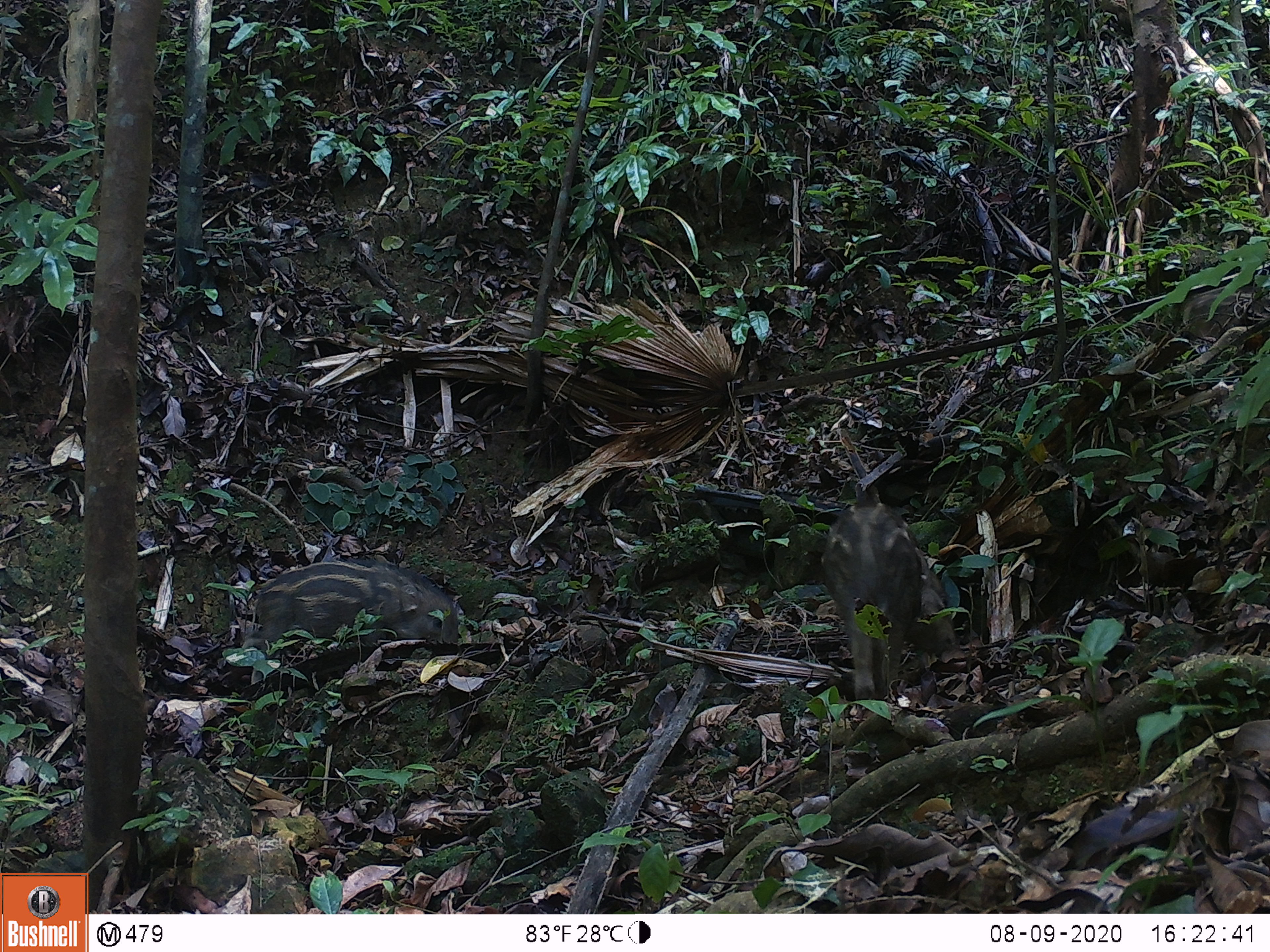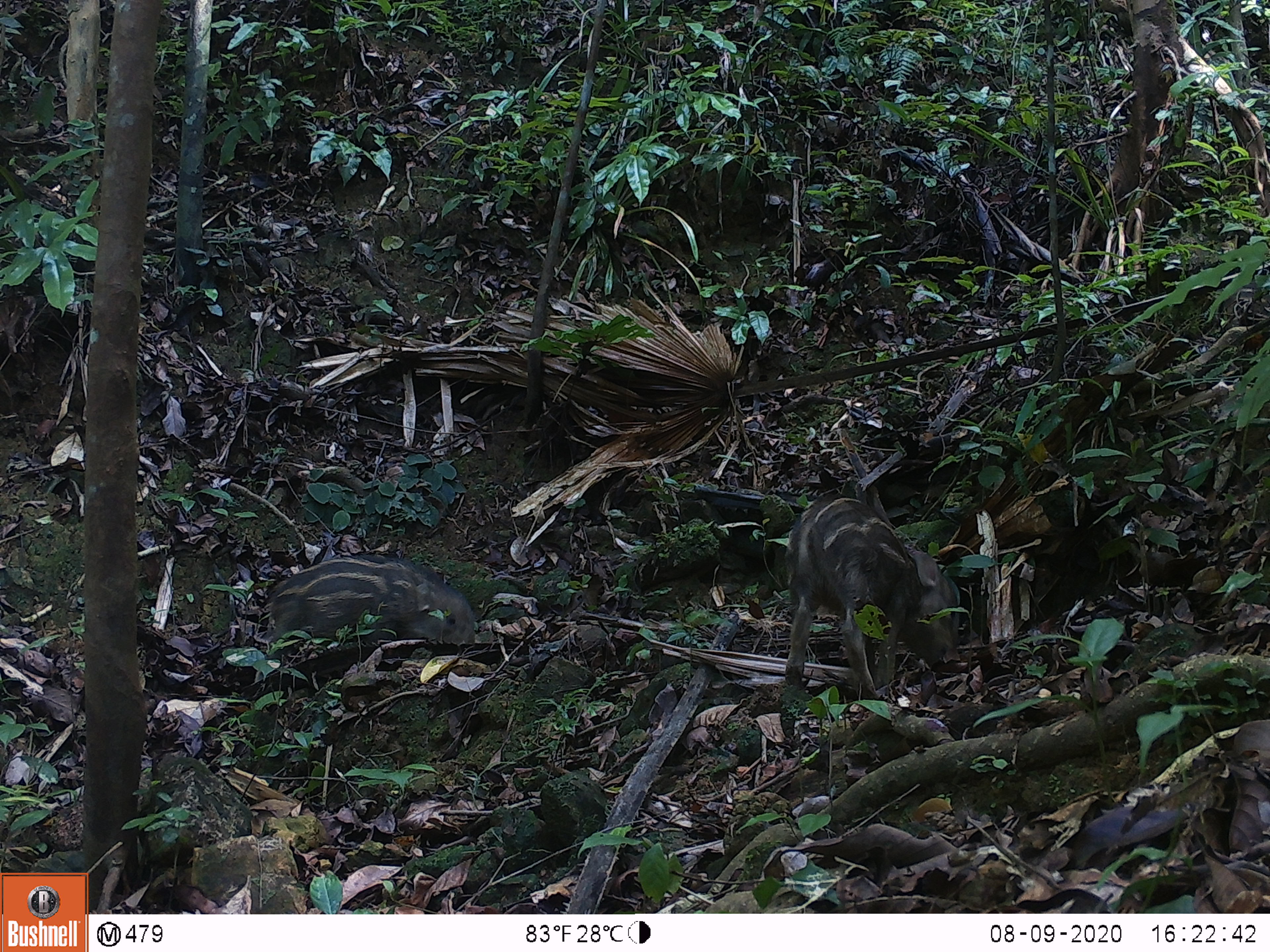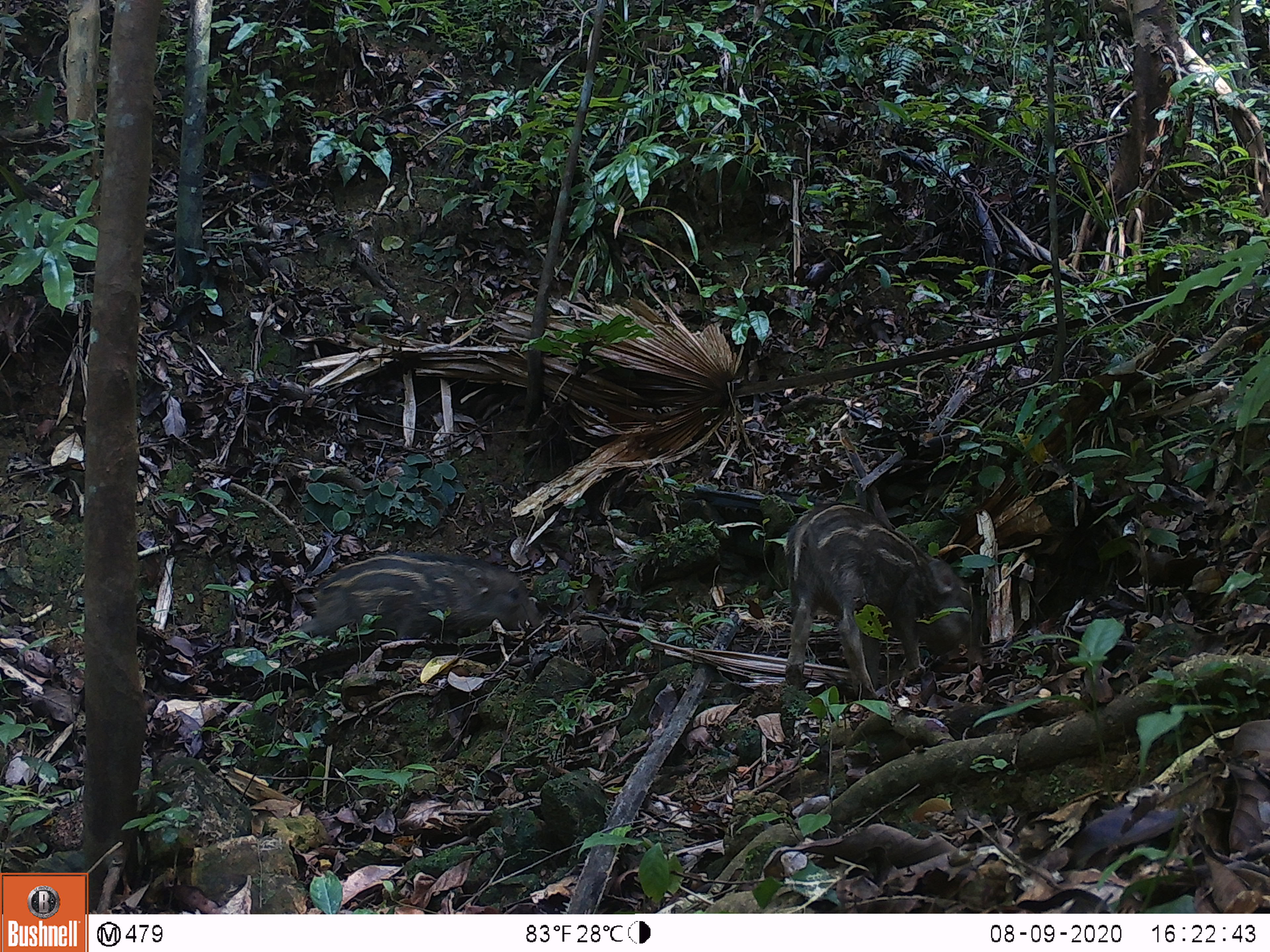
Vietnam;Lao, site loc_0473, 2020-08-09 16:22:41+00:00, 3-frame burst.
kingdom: Animalia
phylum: Chordata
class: Mammalia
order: Artiodactyla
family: Suidae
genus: Sus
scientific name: Sus scrofa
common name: eurasian wild pig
Eurasian wild pig (Sus scrofa). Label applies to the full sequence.